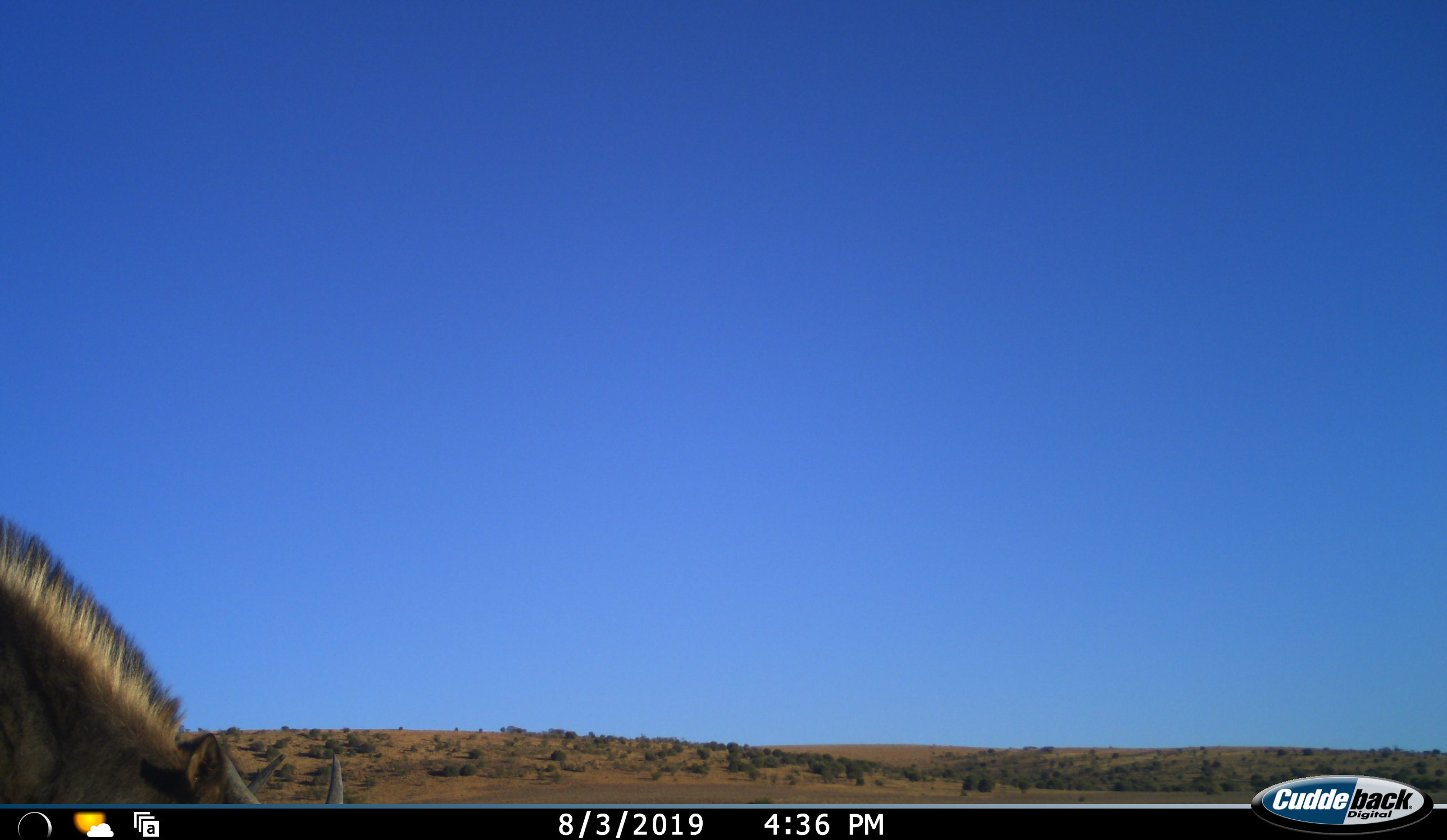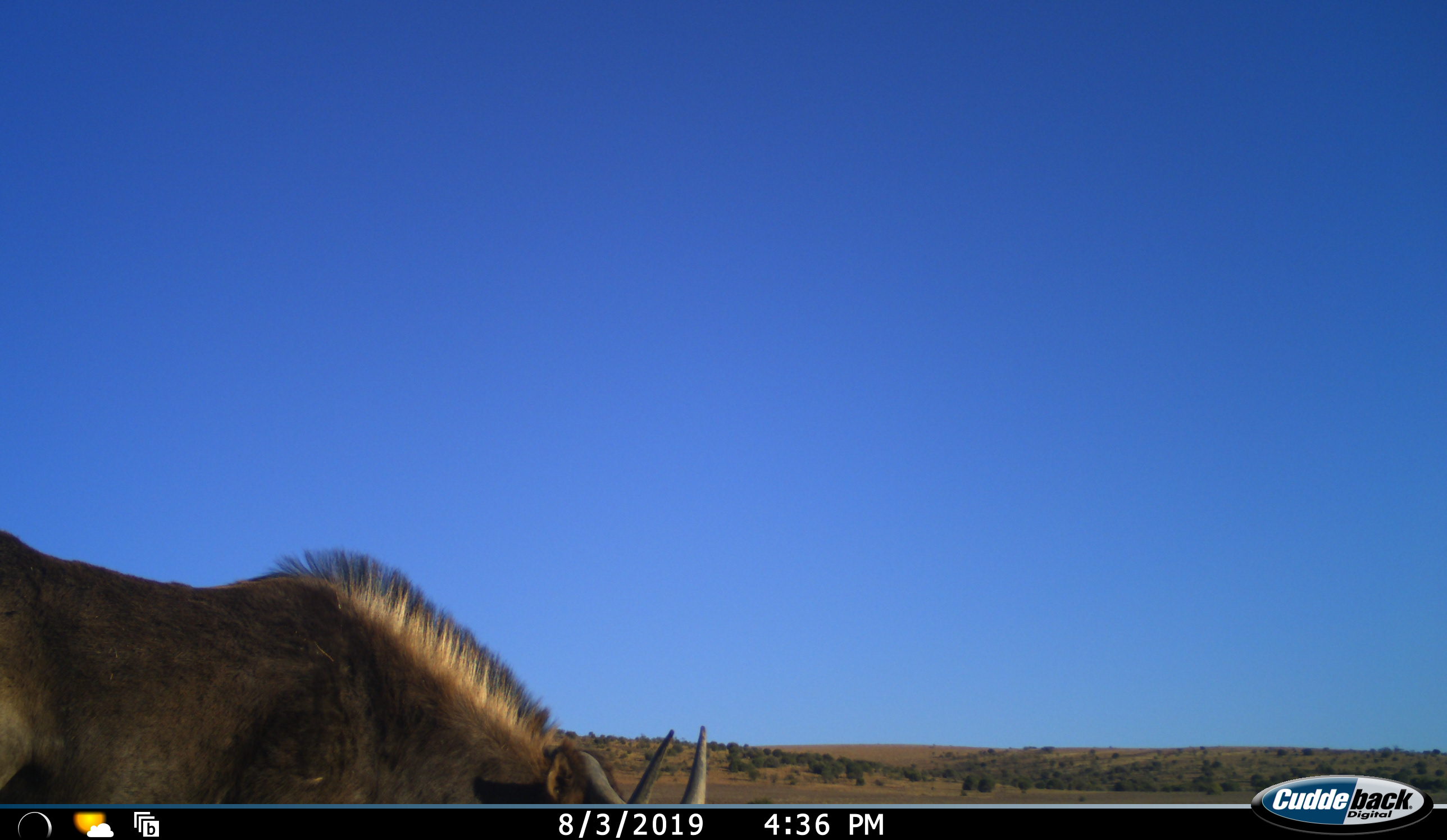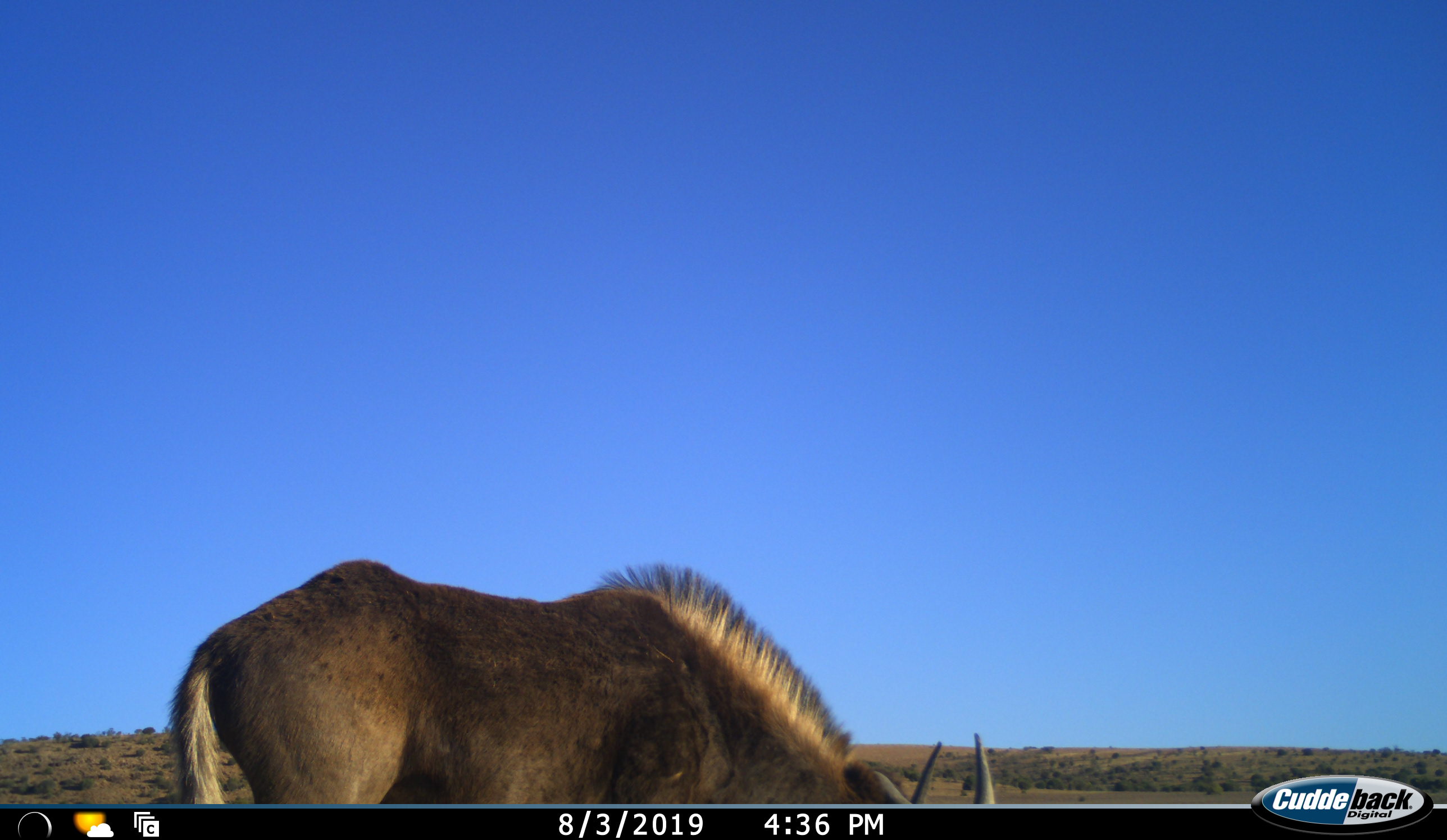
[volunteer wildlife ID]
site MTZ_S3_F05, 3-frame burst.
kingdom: Animalia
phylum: Chordata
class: Mammalia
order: Artiodactyla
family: Bovidae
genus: Connochaetes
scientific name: Connochaetes gnou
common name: black wildebeest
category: wildebeestblack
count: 1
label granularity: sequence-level